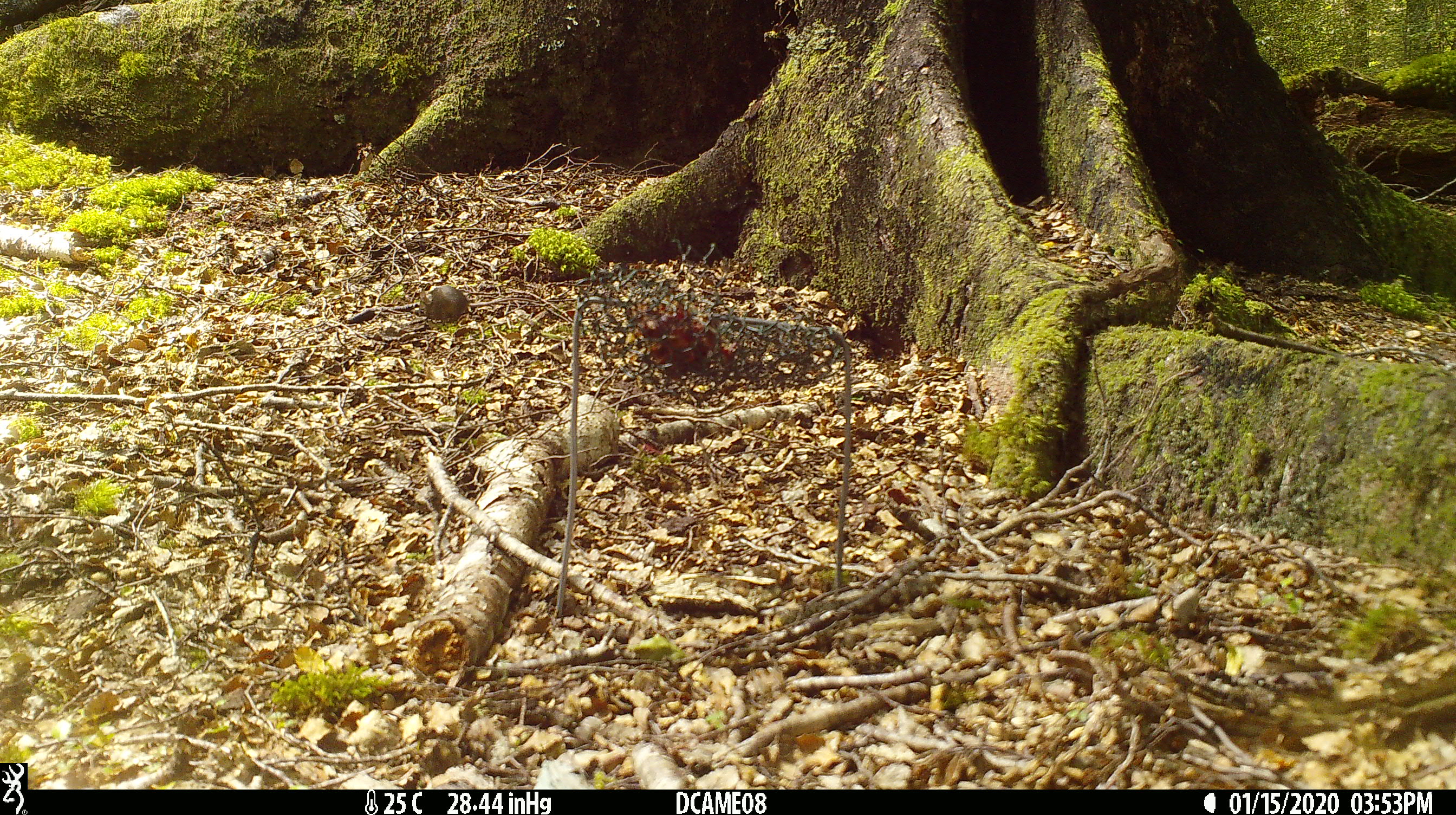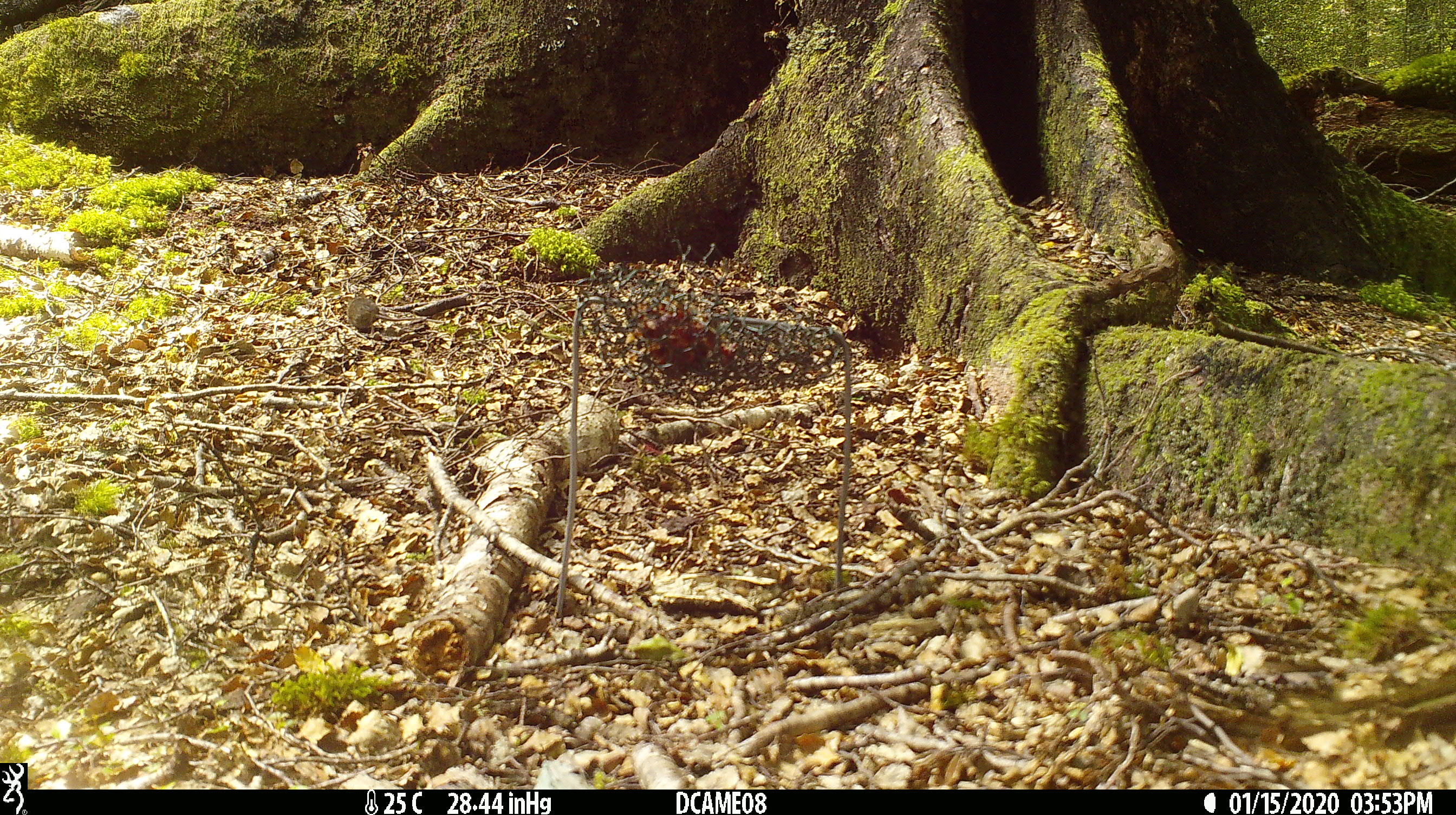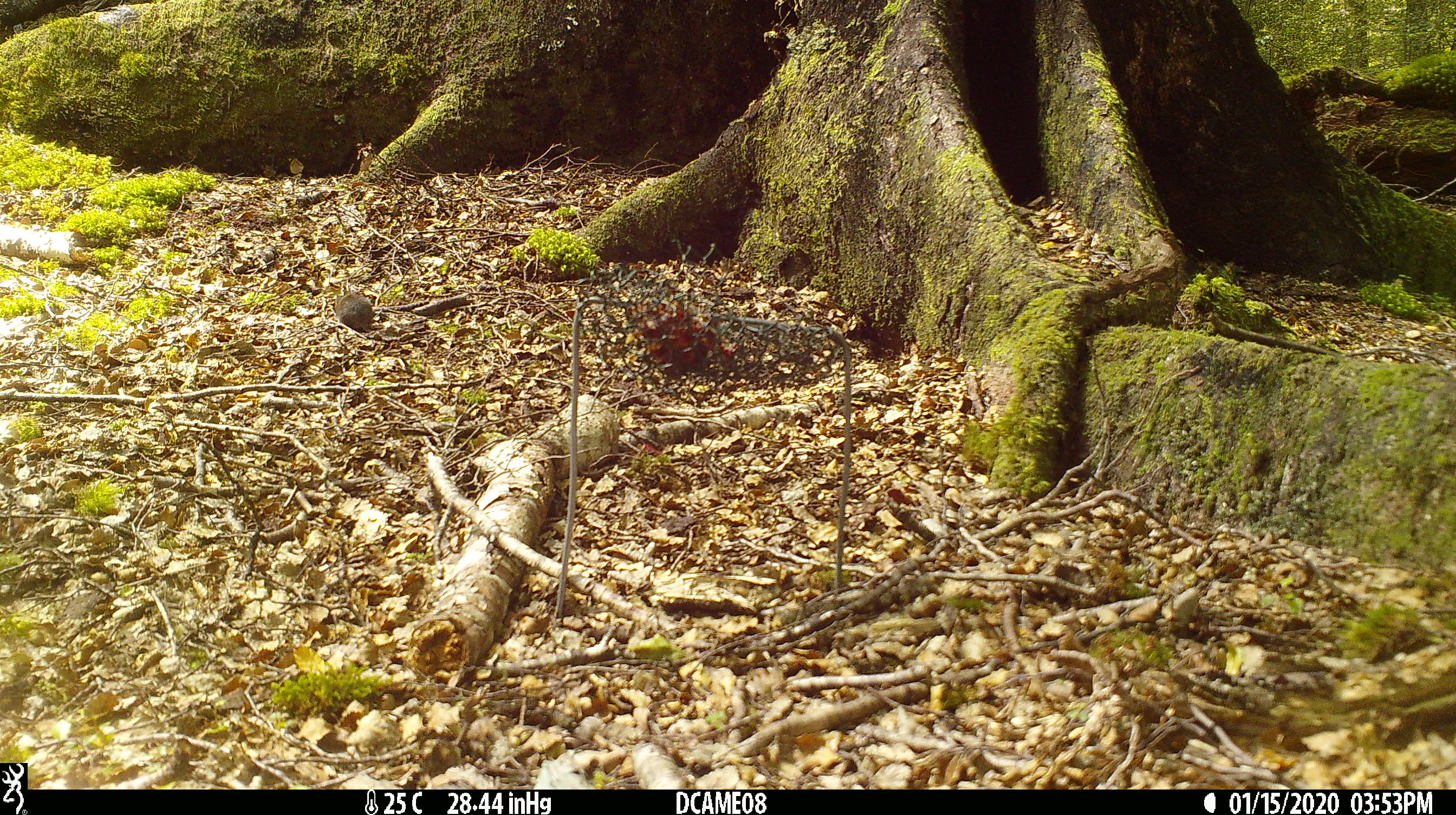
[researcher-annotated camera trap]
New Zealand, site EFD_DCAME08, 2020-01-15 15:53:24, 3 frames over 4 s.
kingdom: Animalia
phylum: Chordata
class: Mammalia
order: Rodentia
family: Muridae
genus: Mus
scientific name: Mus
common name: mouse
Mouse (Mus).